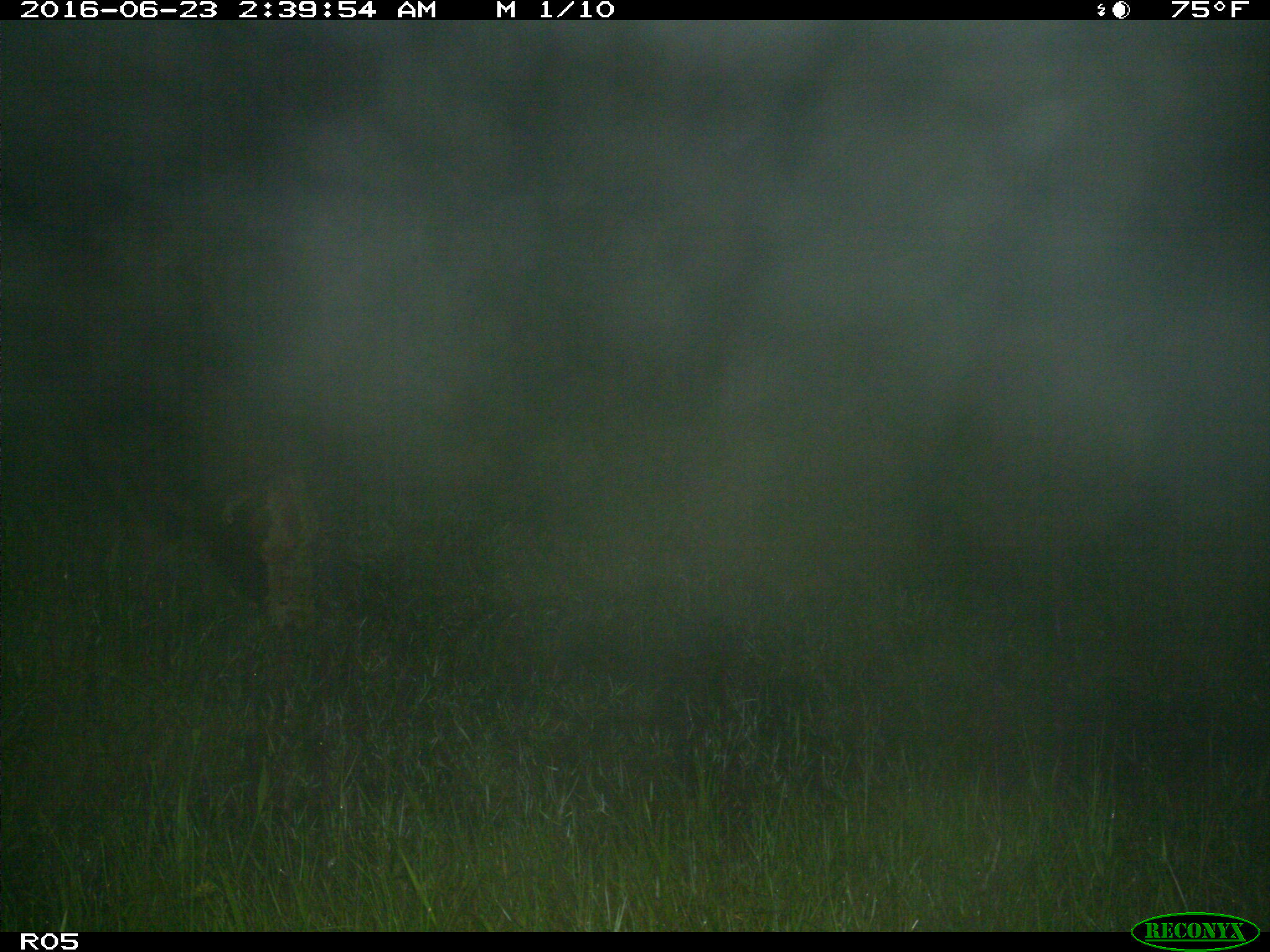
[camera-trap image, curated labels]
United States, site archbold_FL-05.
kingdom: Animalia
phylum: Chordata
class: Mammalia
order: Artiodactyla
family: Bovidae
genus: Bos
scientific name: Bos taurus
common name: domestic cow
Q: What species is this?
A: Bos taurus (domestic cow).